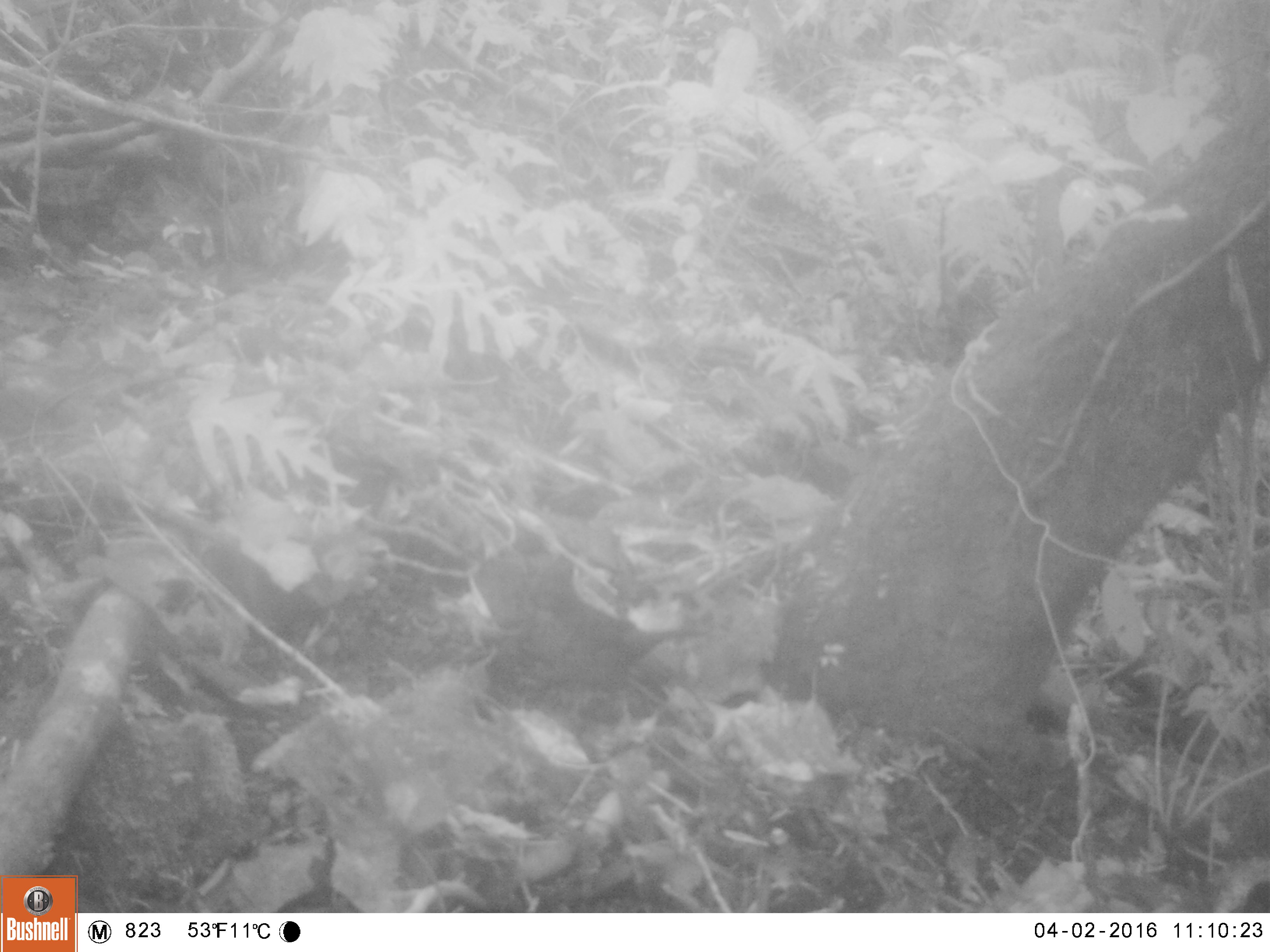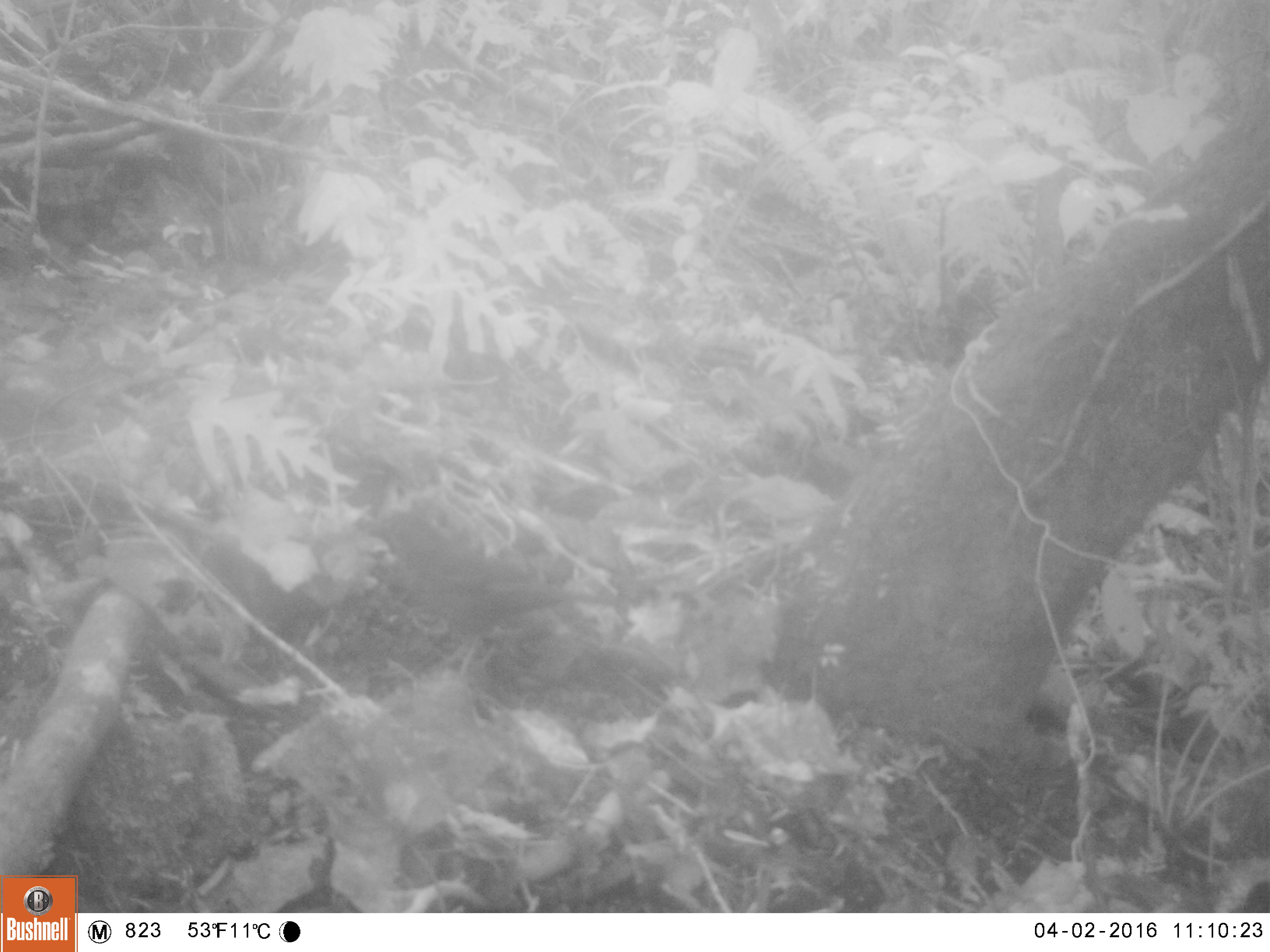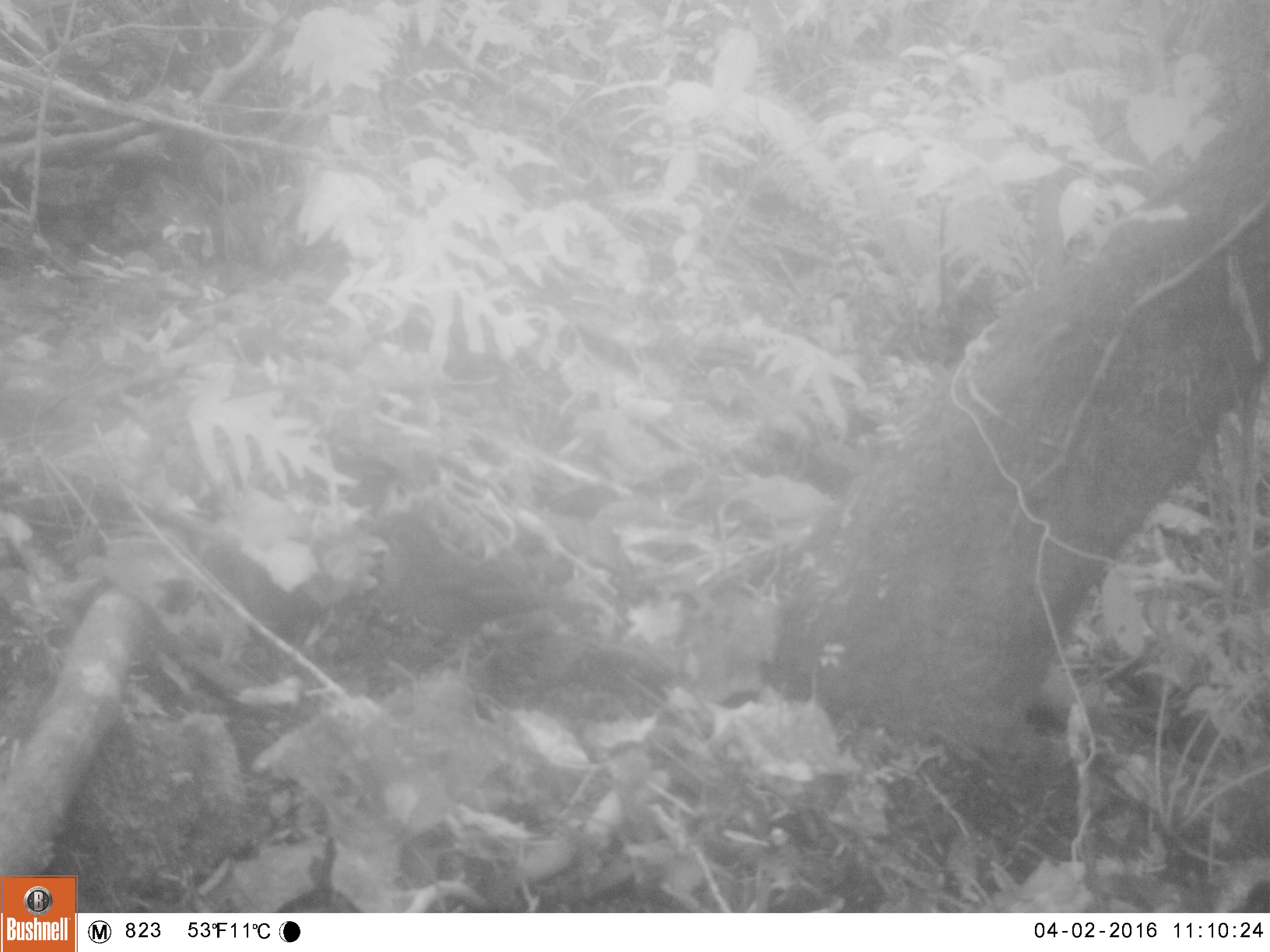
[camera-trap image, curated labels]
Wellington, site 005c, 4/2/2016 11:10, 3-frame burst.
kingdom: Animalia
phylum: Chordata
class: Aves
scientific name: Aves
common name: bird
Bird (Aves).